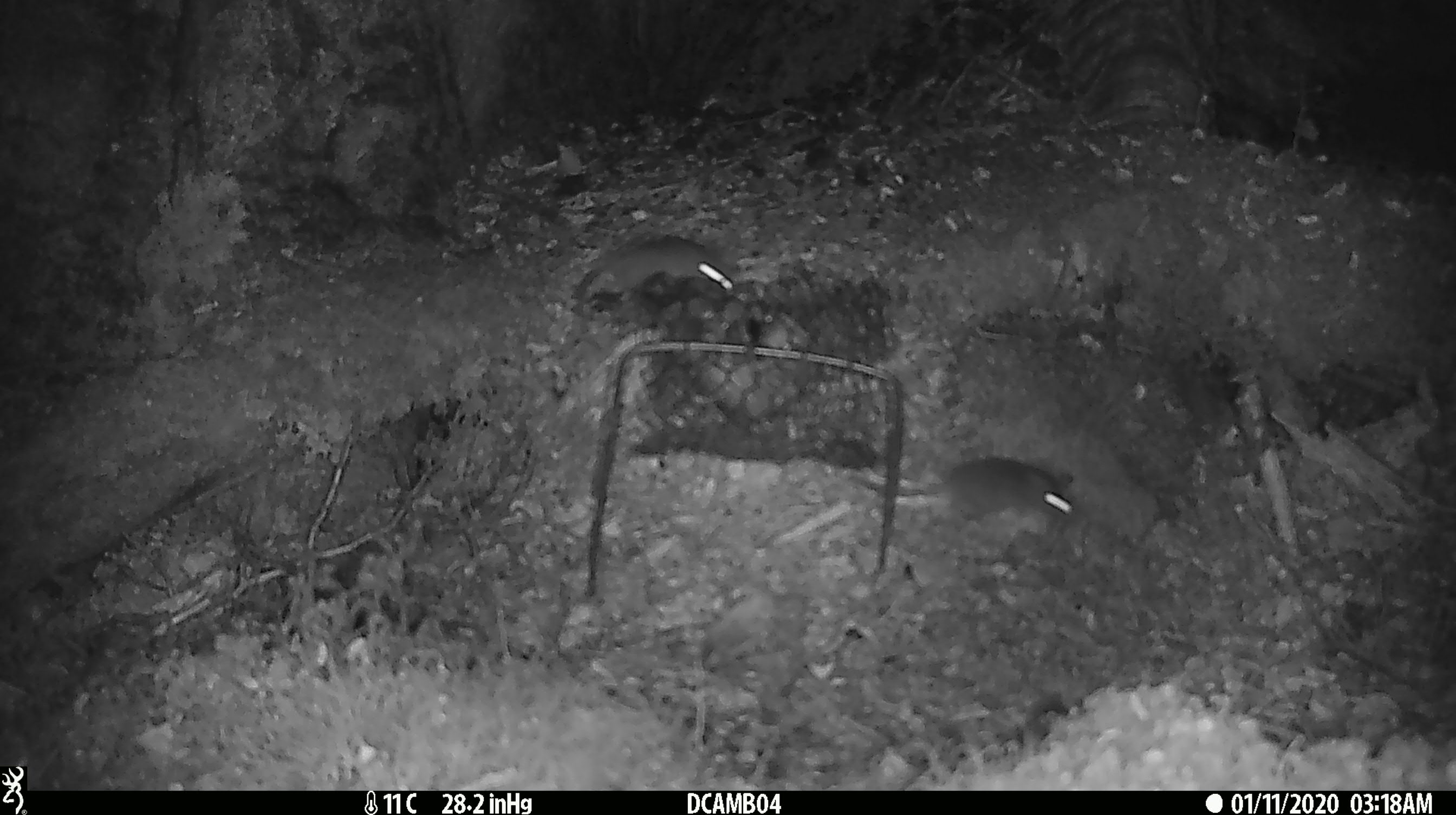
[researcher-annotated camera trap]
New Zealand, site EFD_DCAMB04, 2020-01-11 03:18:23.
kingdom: Animalia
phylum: Chordata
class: Mammalia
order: Rodentia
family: Muridae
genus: Mus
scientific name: Mus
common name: mouse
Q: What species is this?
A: Mouse (Mus).